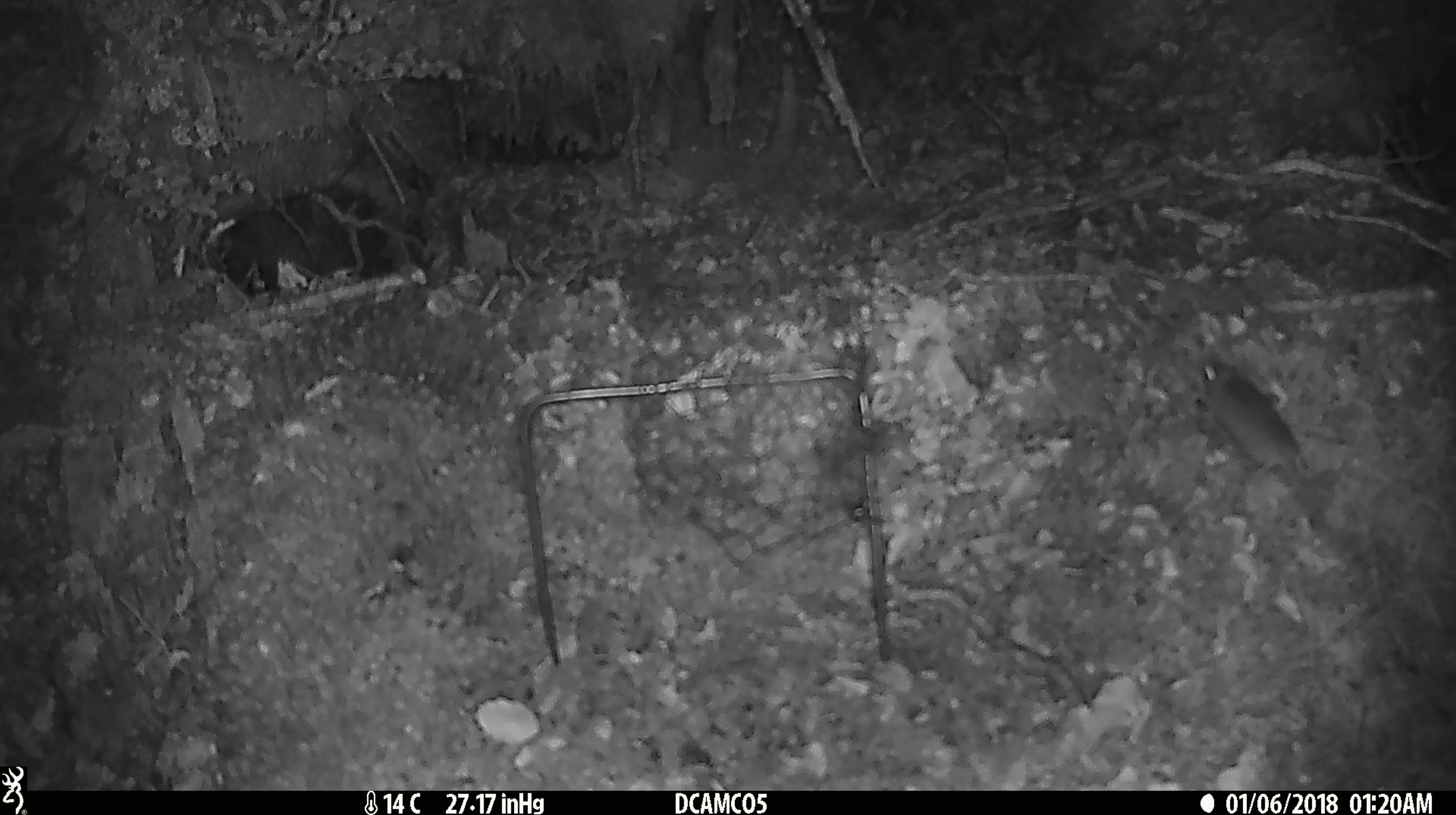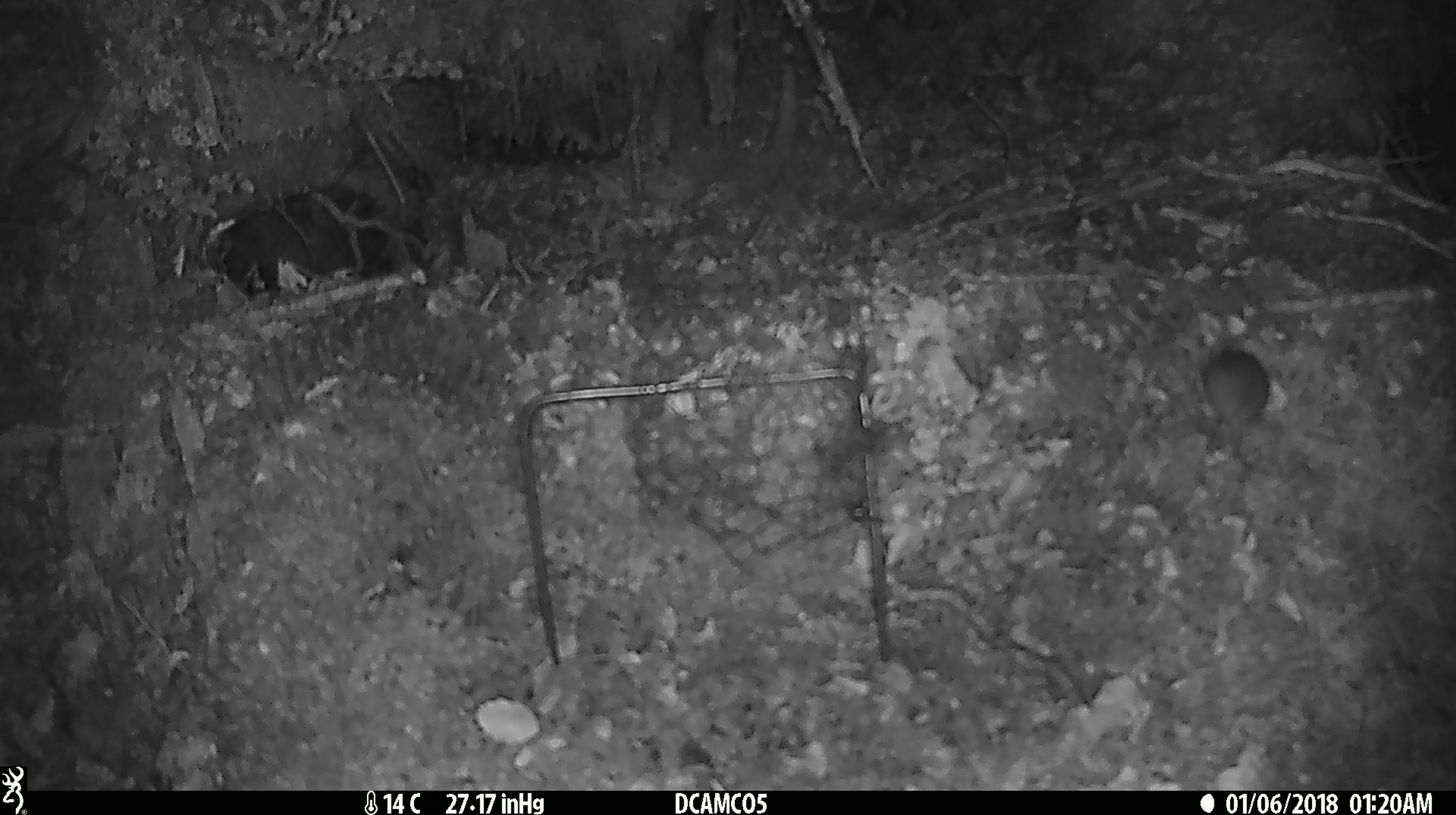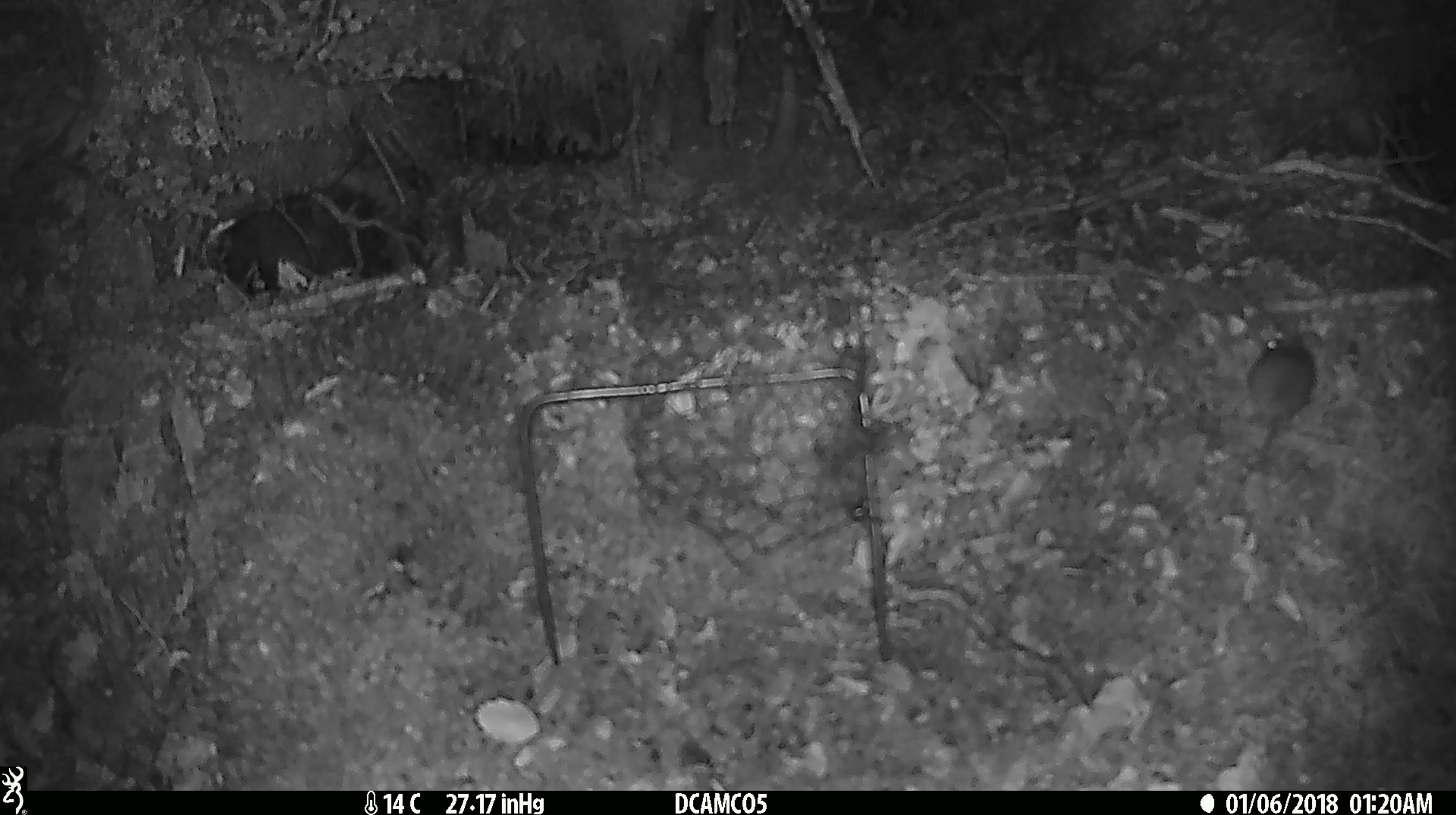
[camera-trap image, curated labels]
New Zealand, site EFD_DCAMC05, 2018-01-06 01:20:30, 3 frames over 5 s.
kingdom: Animalia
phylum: Chordata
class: Mammalia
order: Rodentia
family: Muridae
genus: Mus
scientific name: Mus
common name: mouse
Mouse (Mus).